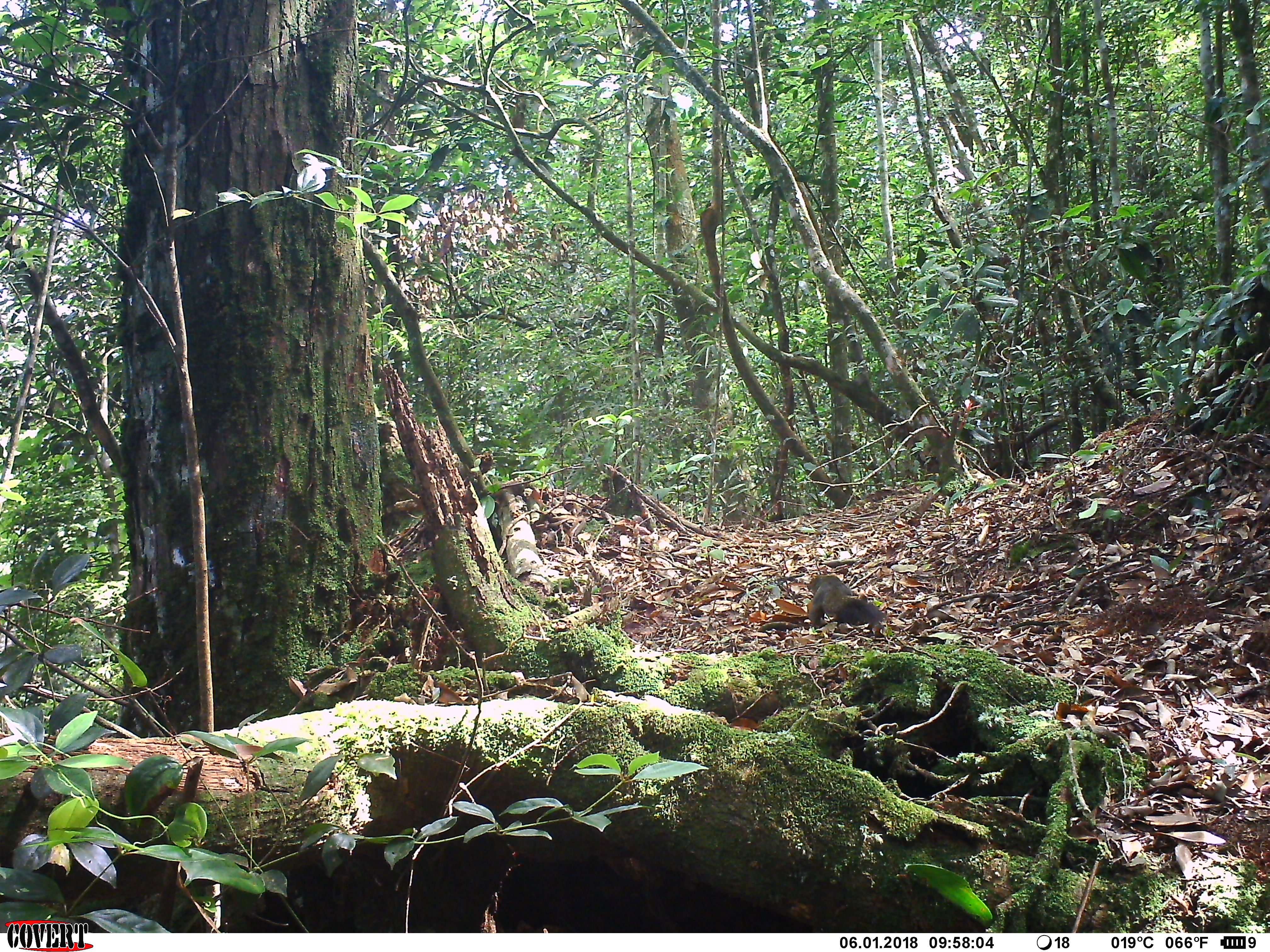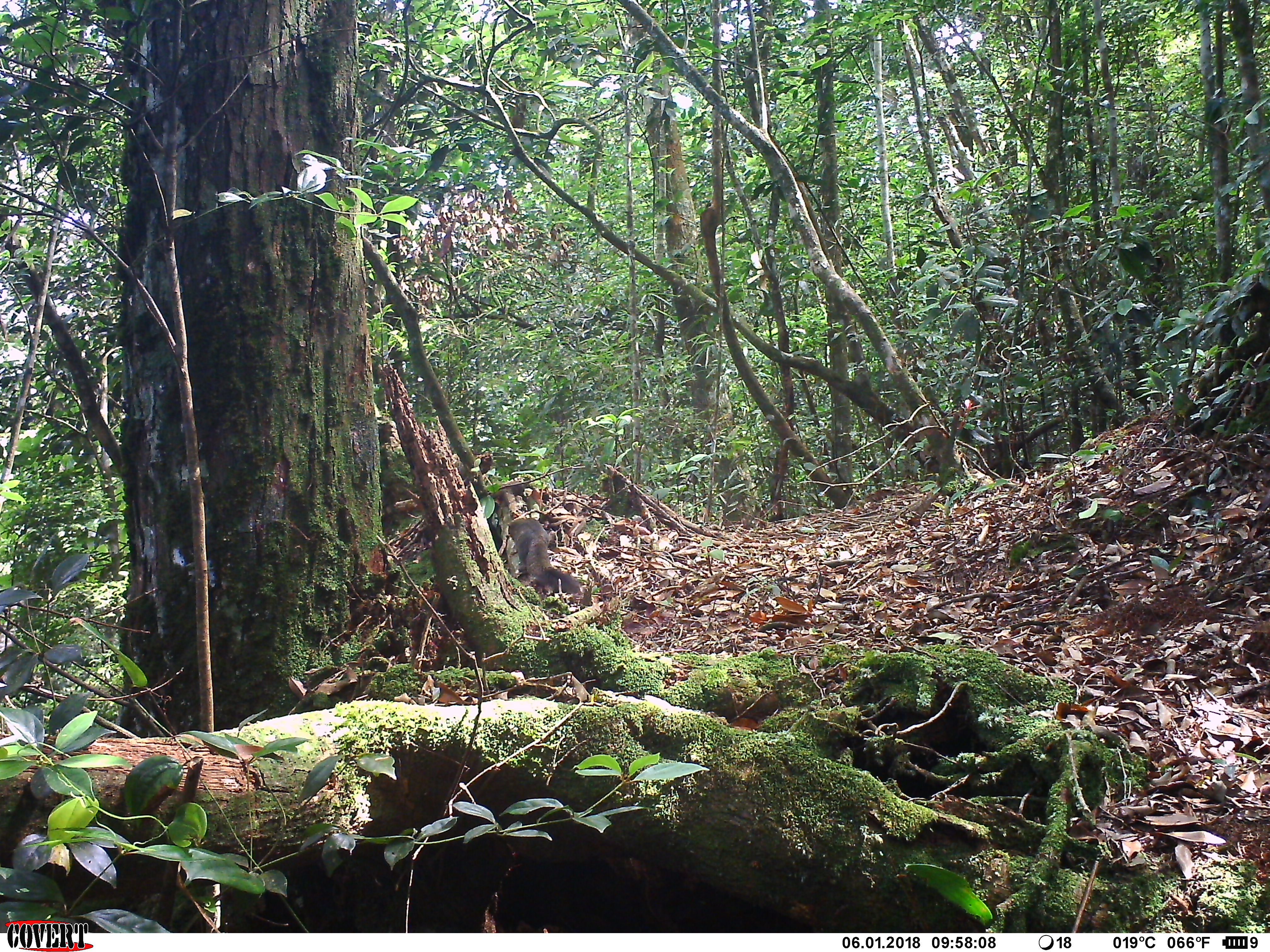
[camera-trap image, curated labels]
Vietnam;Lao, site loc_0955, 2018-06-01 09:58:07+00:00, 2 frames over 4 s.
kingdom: Animalia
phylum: Chordata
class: Mammalia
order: Rodentia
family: Sciuridae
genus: Sciurus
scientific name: Sciurus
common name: squirrel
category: unidentified squirrel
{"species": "unidentified squirrel (squirrel) (Sciurus)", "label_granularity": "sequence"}